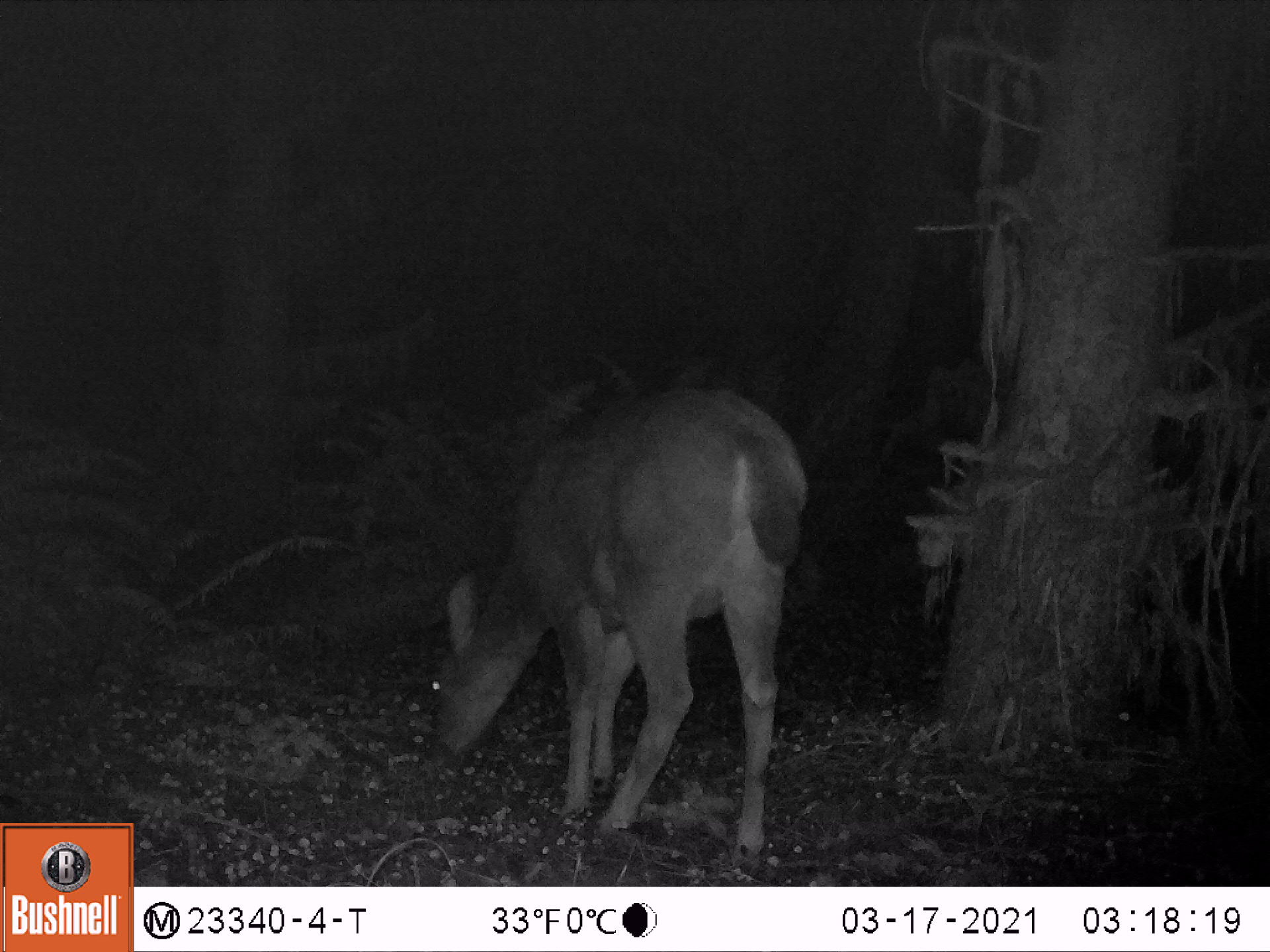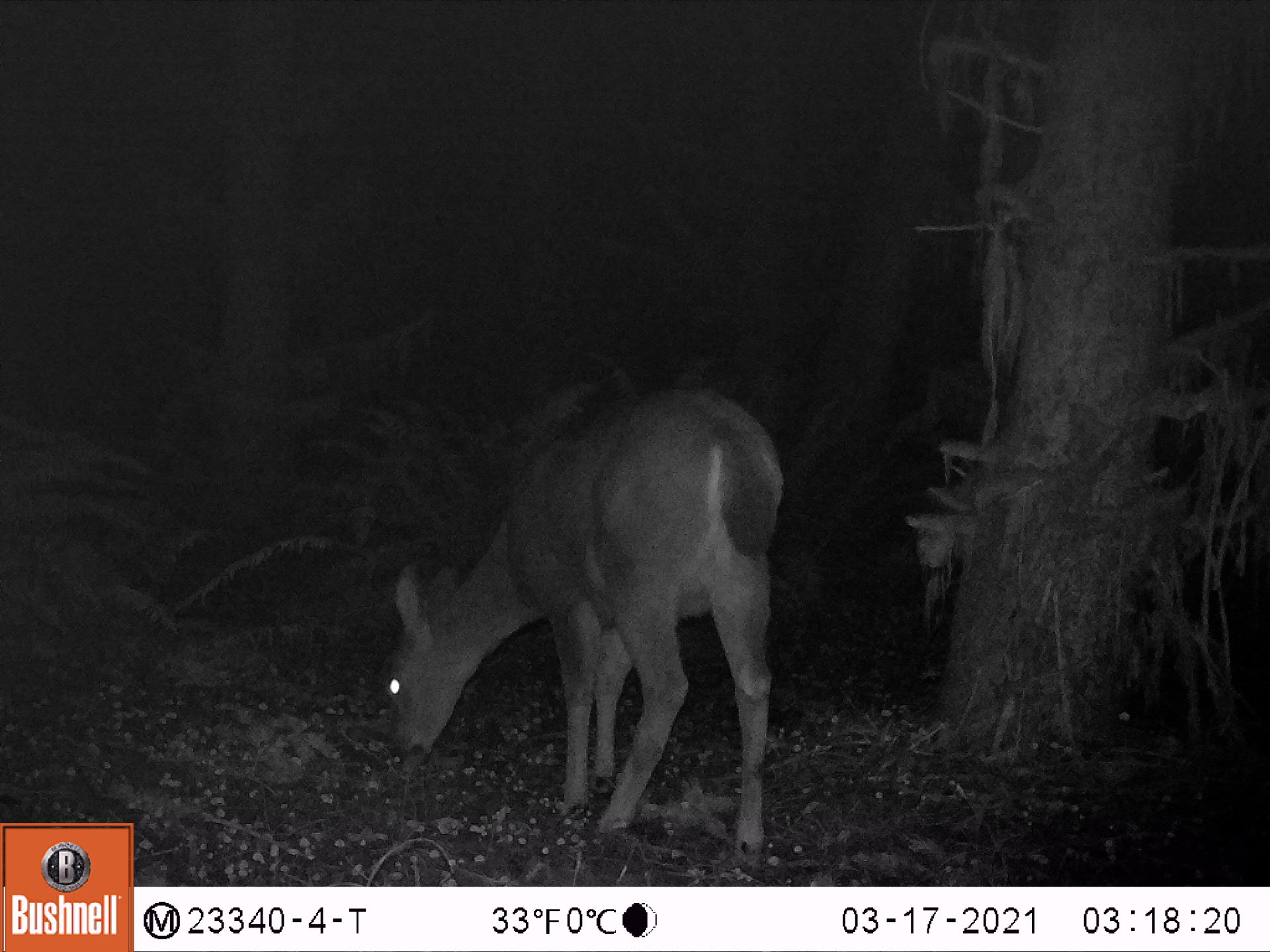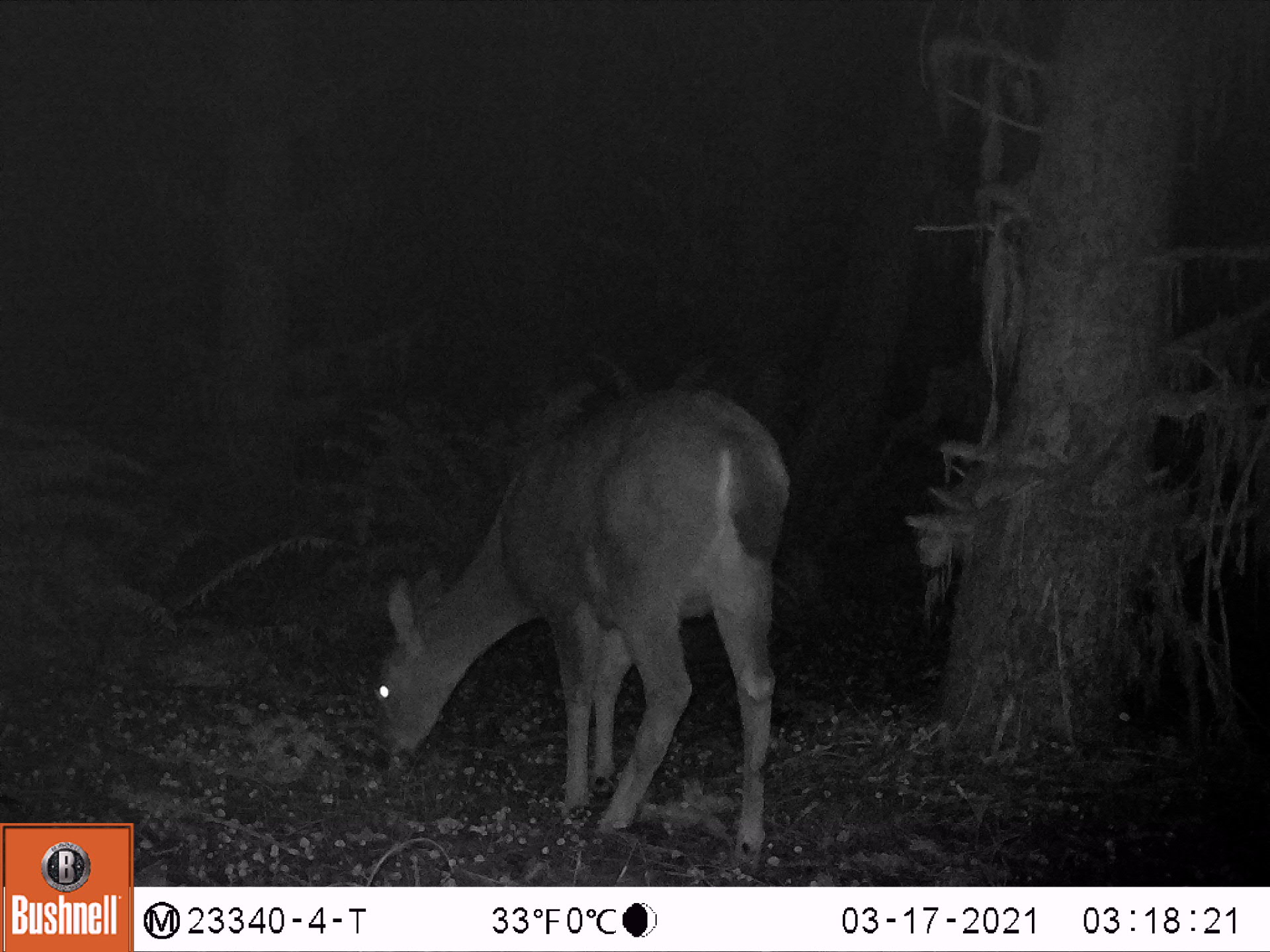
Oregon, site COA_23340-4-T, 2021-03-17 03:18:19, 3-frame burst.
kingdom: Animalia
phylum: Chordata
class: Mammalia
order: Artiodactyla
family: Cervidae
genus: Odocoileus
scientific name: Odocoileus hemionus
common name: black-tailed deer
Black-tailed deer (Odocoileus hemionus).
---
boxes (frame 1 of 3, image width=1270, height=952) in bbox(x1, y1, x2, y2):
black-tailed deer: bbox(419, 379, 823, 865)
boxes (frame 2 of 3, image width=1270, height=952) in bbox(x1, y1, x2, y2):
black-tailed deer: bbox(380, 377, 794, 864)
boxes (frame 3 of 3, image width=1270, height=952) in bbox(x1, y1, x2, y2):
black-tailed deer: bbox(372, 389, 792, 871)